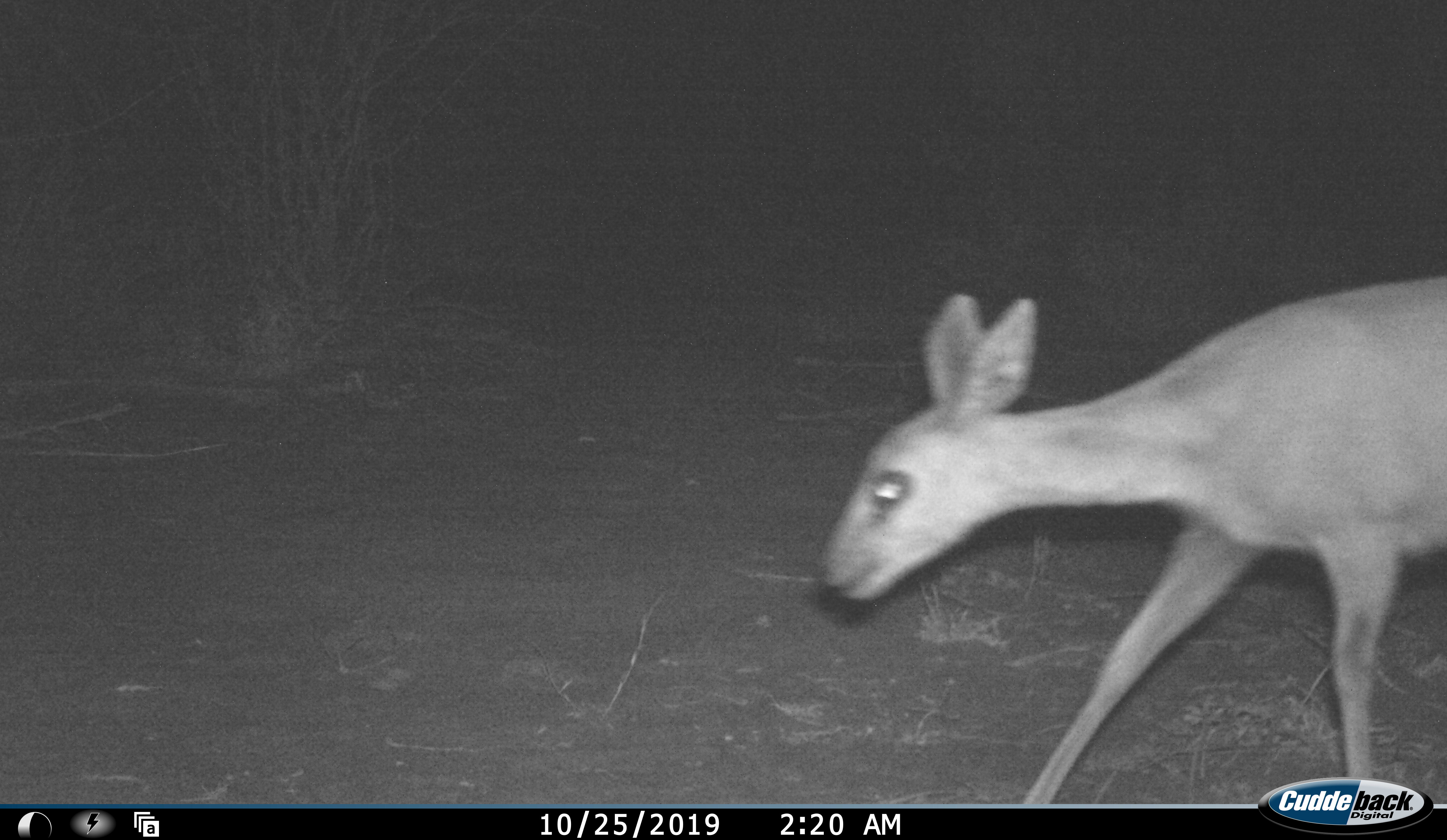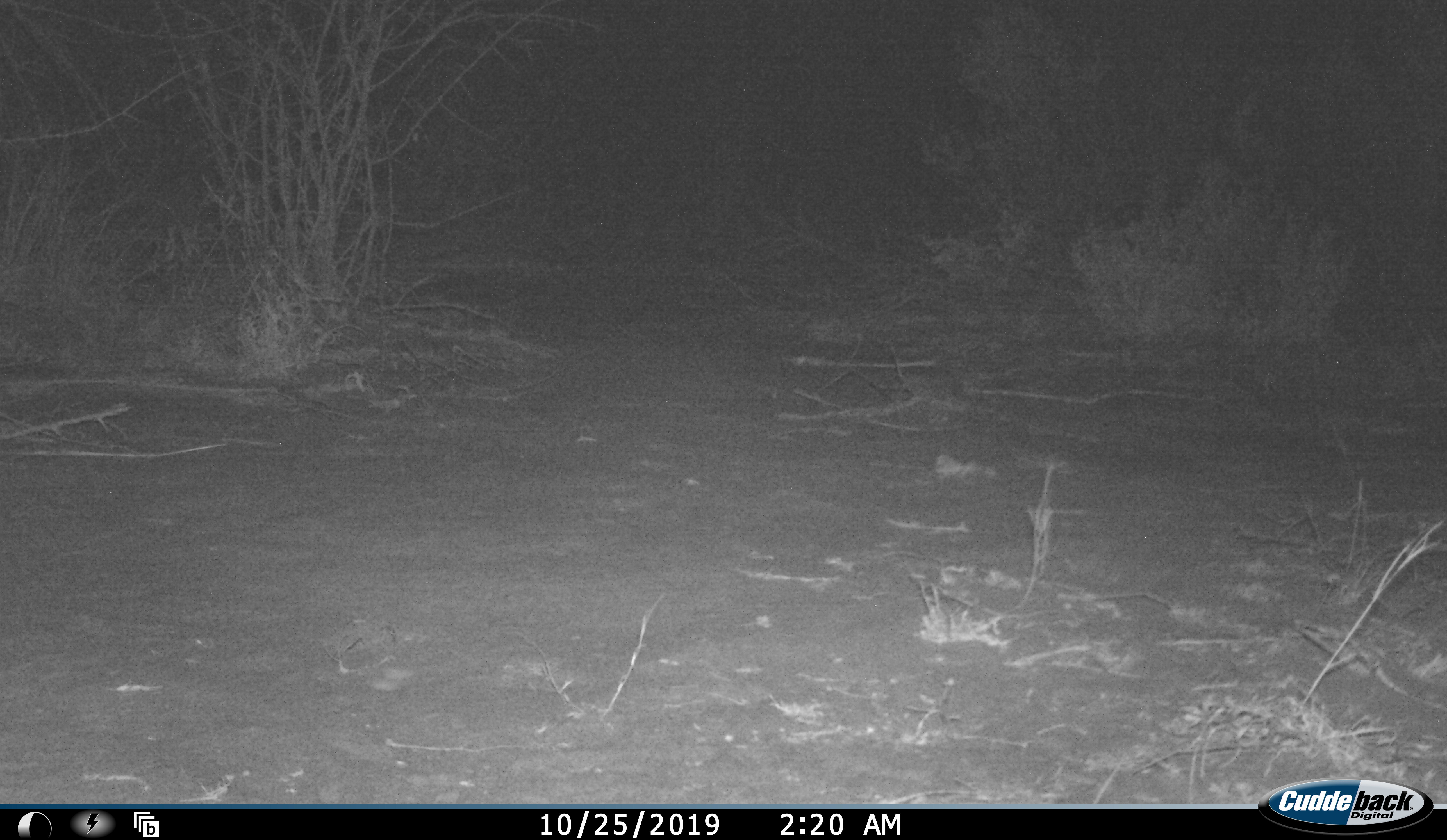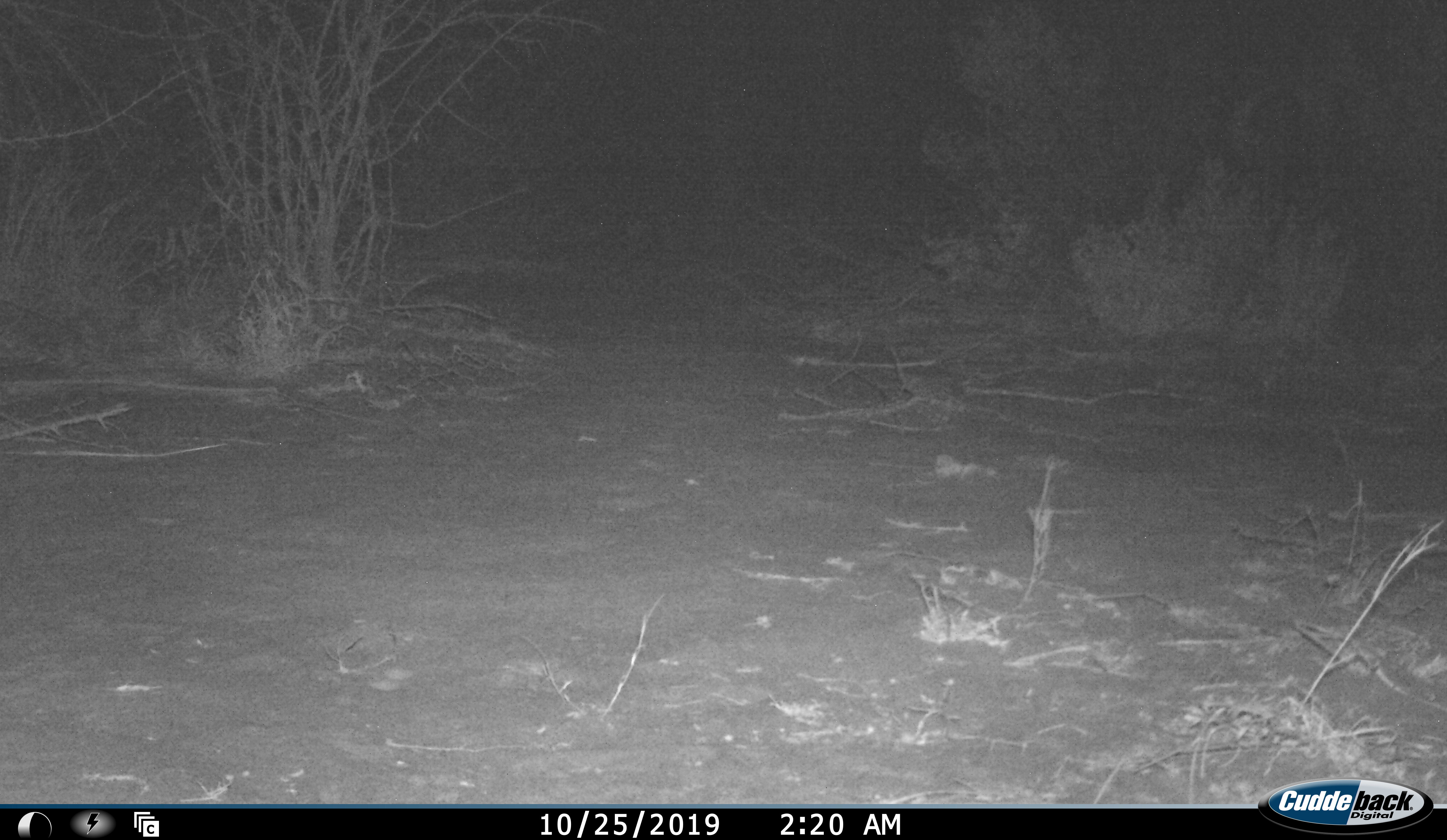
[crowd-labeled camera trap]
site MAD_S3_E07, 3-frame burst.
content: unidentified animal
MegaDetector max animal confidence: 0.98